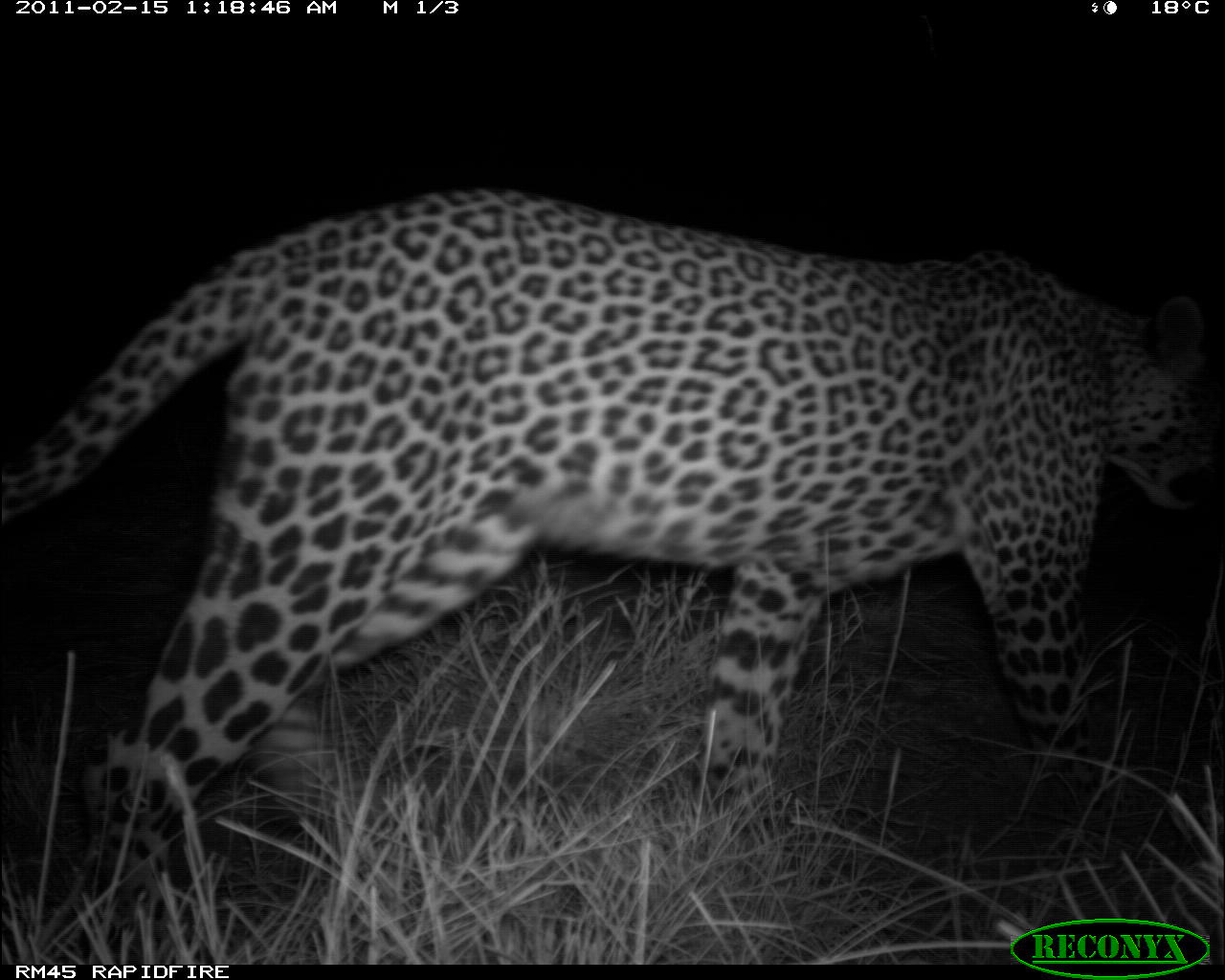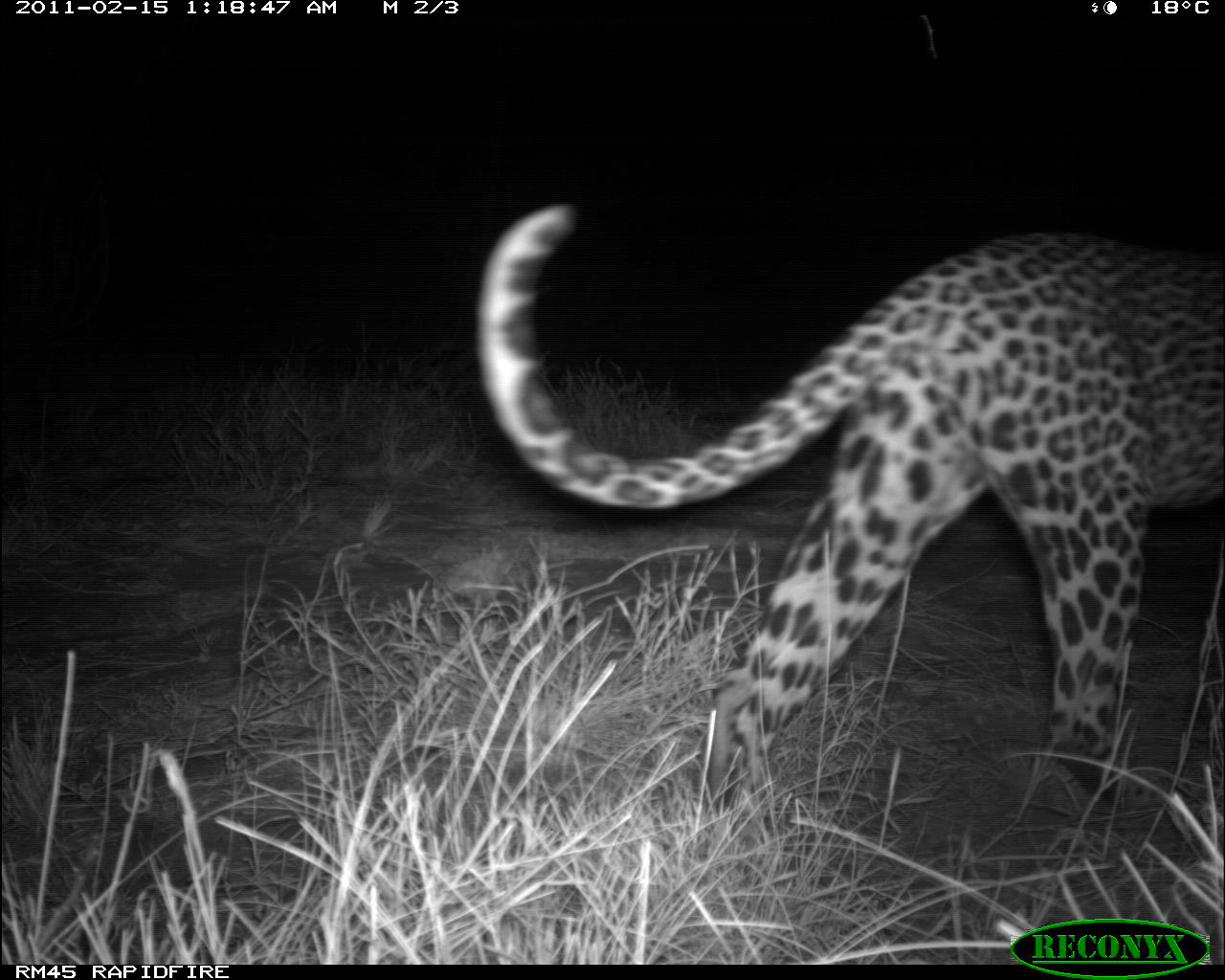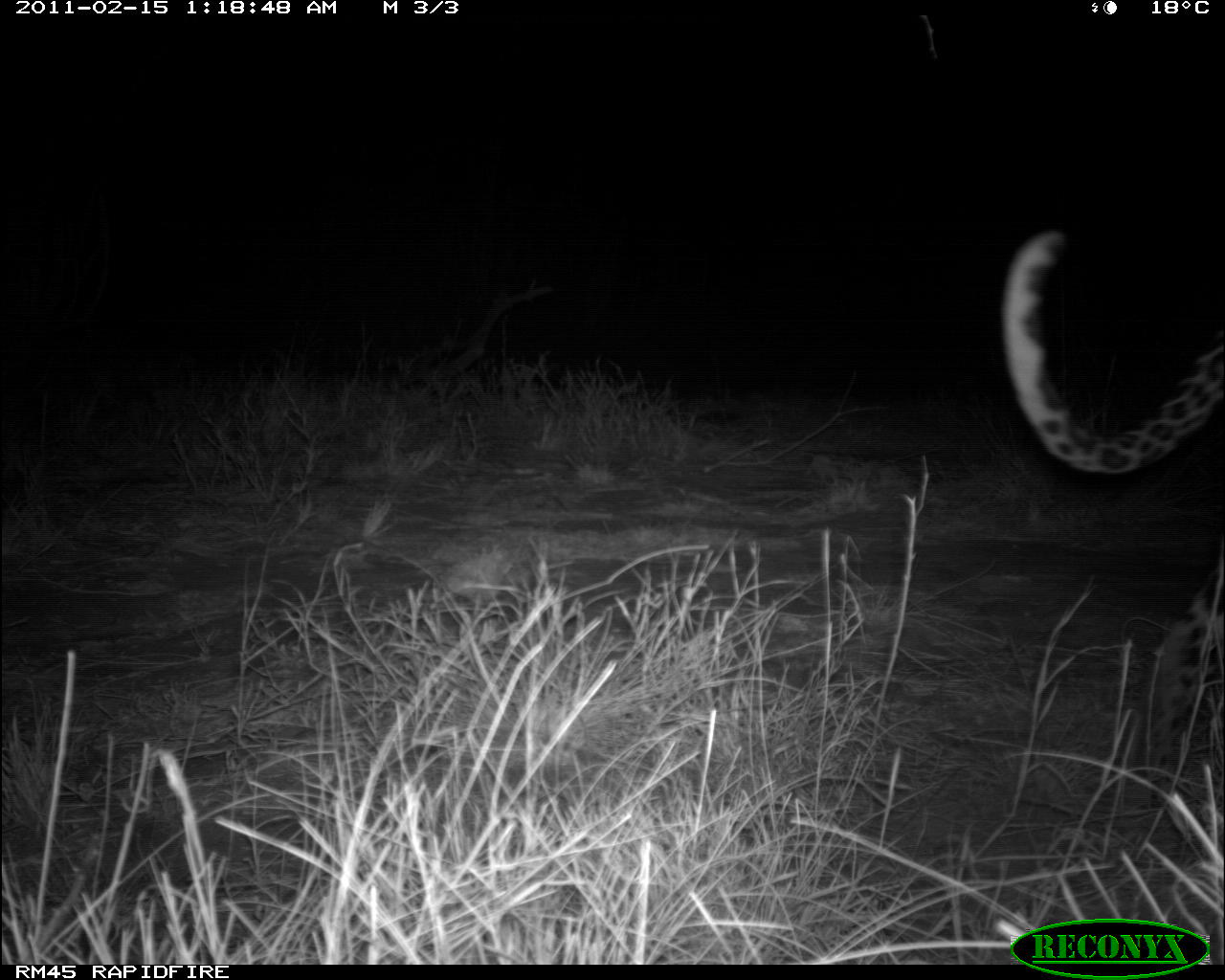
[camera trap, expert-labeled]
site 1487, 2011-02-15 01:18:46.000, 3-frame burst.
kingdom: Animalia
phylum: Chordata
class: Mammalia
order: Carnivora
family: Felidae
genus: Panthera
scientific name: Panthera pardus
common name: leopard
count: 1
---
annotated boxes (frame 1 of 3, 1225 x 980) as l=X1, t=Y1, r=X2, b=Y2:
panthera pardus: l=0, t=184, r=1222, b=913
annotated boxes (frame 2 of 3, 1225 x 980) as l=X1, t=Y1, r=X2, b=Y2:
panthera pardus: l=467, t=199, r=1224, b=810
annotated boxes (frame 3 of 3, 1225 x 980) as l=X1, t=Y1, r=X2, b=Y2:
panthera pardus: l=997, t=230, r=1218, b=715